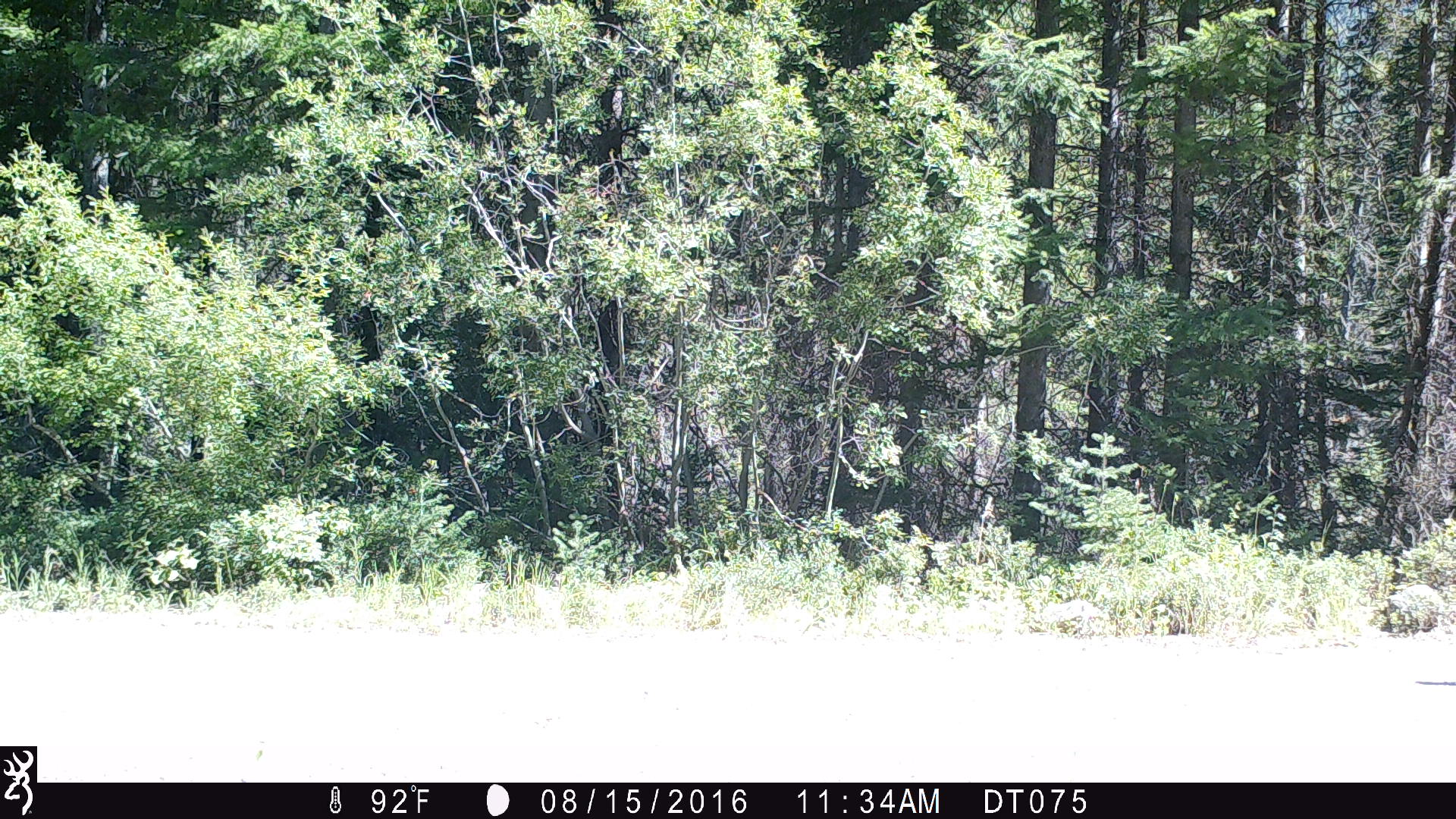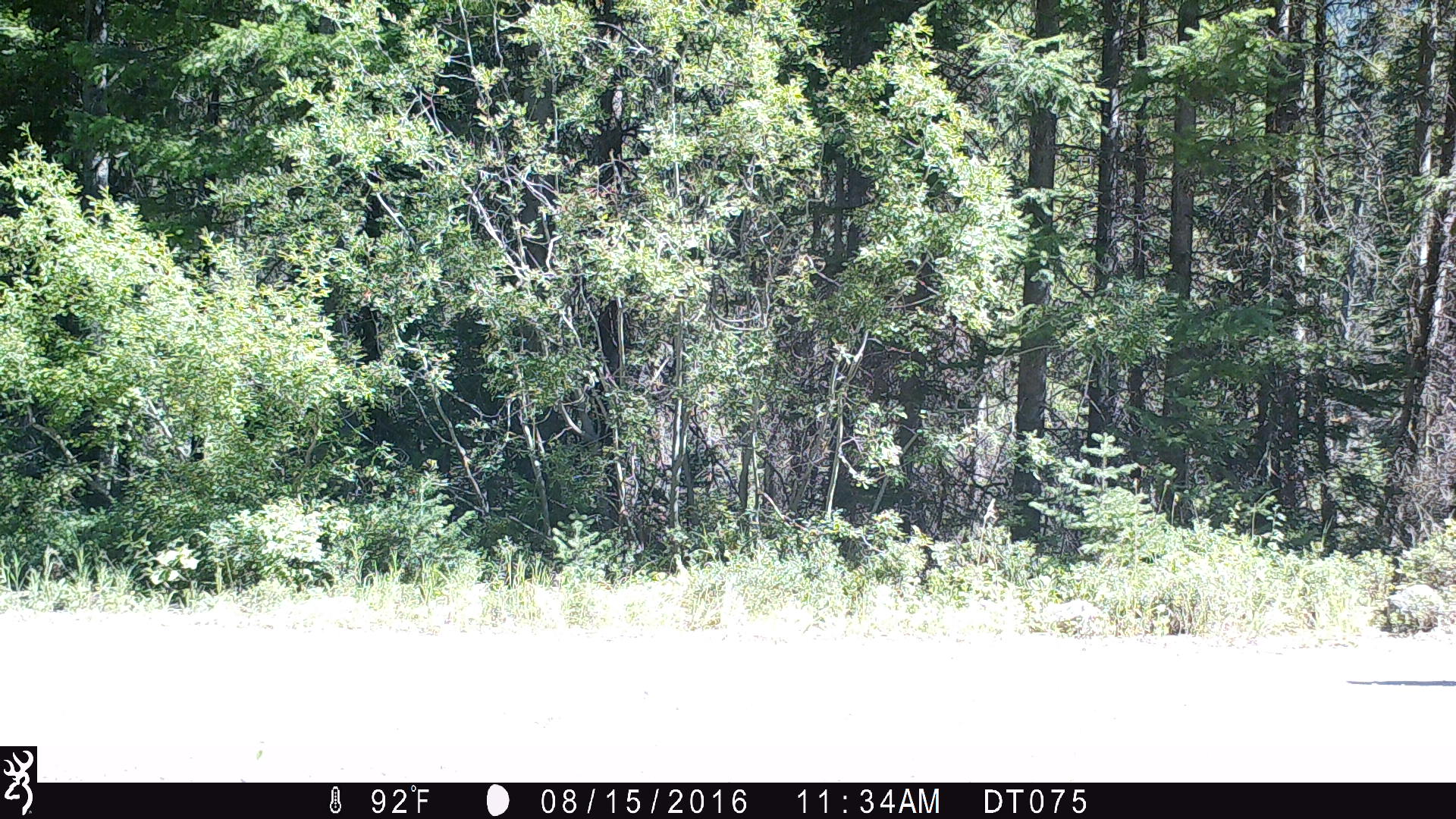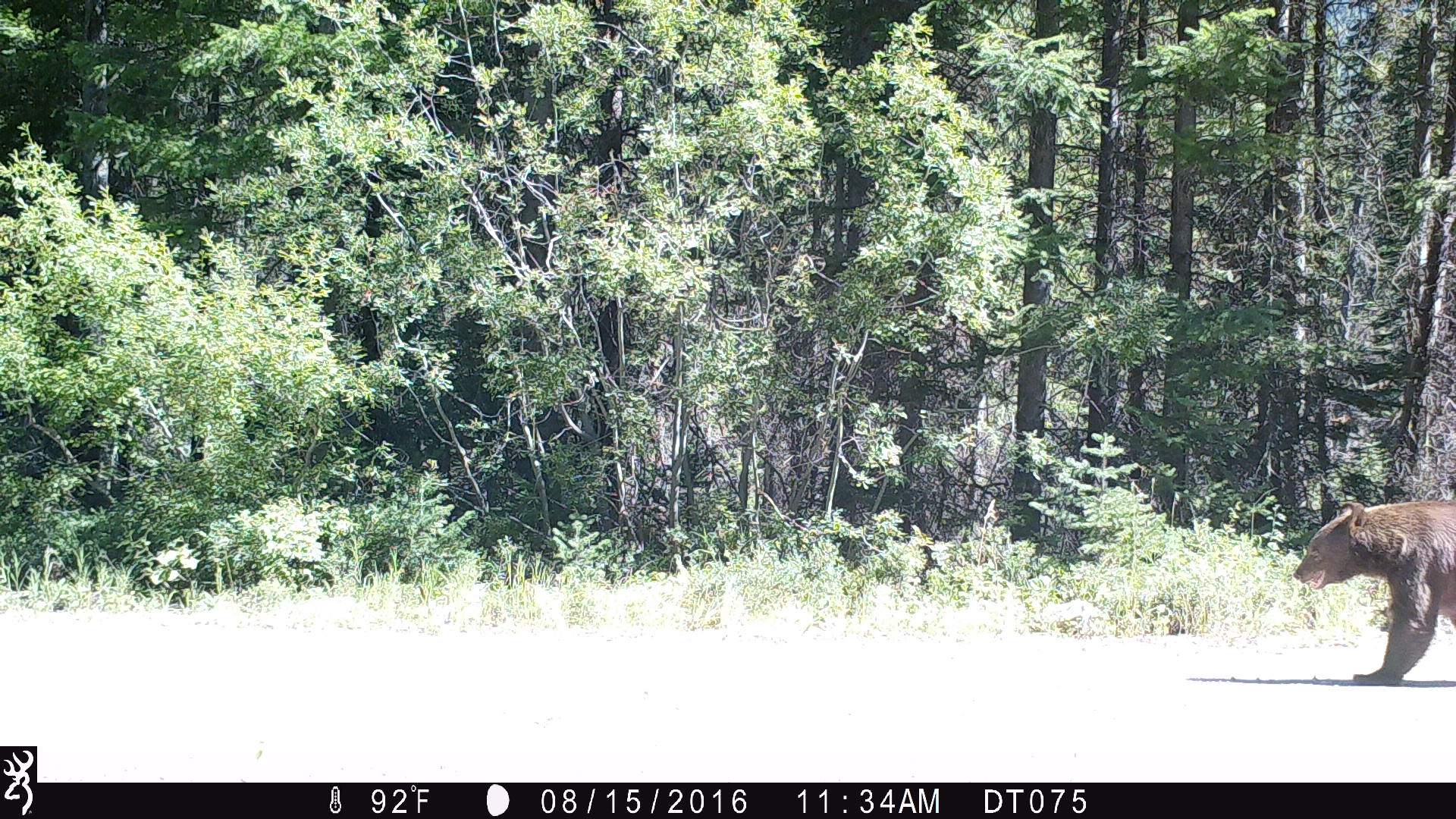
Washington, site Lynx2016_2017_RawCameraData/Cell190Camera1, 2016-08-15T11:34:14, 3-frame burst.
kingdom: Animalia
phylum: Chordata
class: Mammalia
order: Carnivora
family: Ursidae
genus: Ursus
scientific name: Ursus americanus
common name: american black bear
Ursus americanus (american black bear). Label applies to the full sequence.